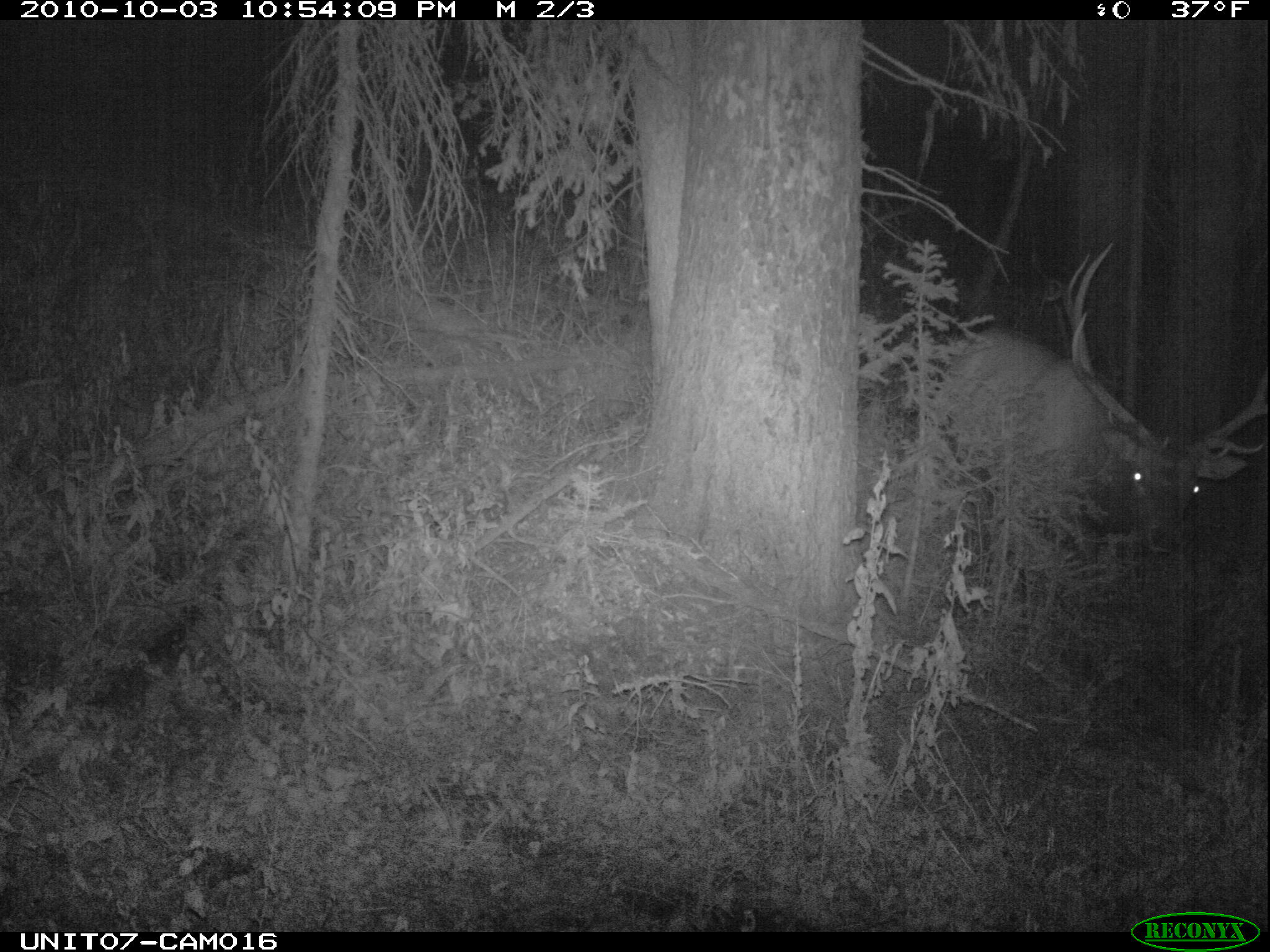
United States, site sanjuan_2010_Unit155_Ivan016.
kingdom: Animalia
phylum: Chordata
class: Mammalia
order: Artiodactyla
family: Cervidae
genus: Cervus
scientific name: Cervus elaphus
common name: red deer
Cervus elaphus (red deer).